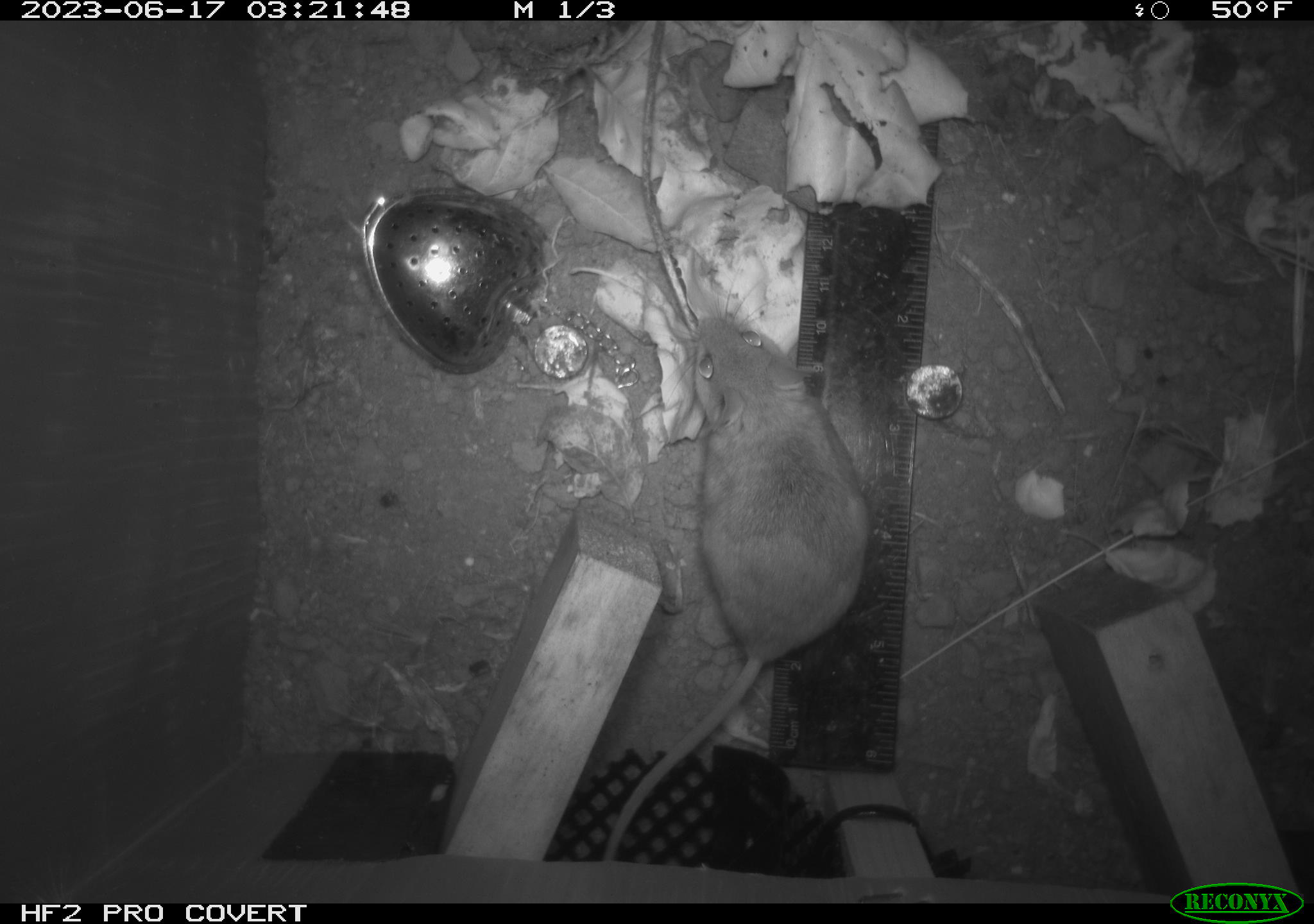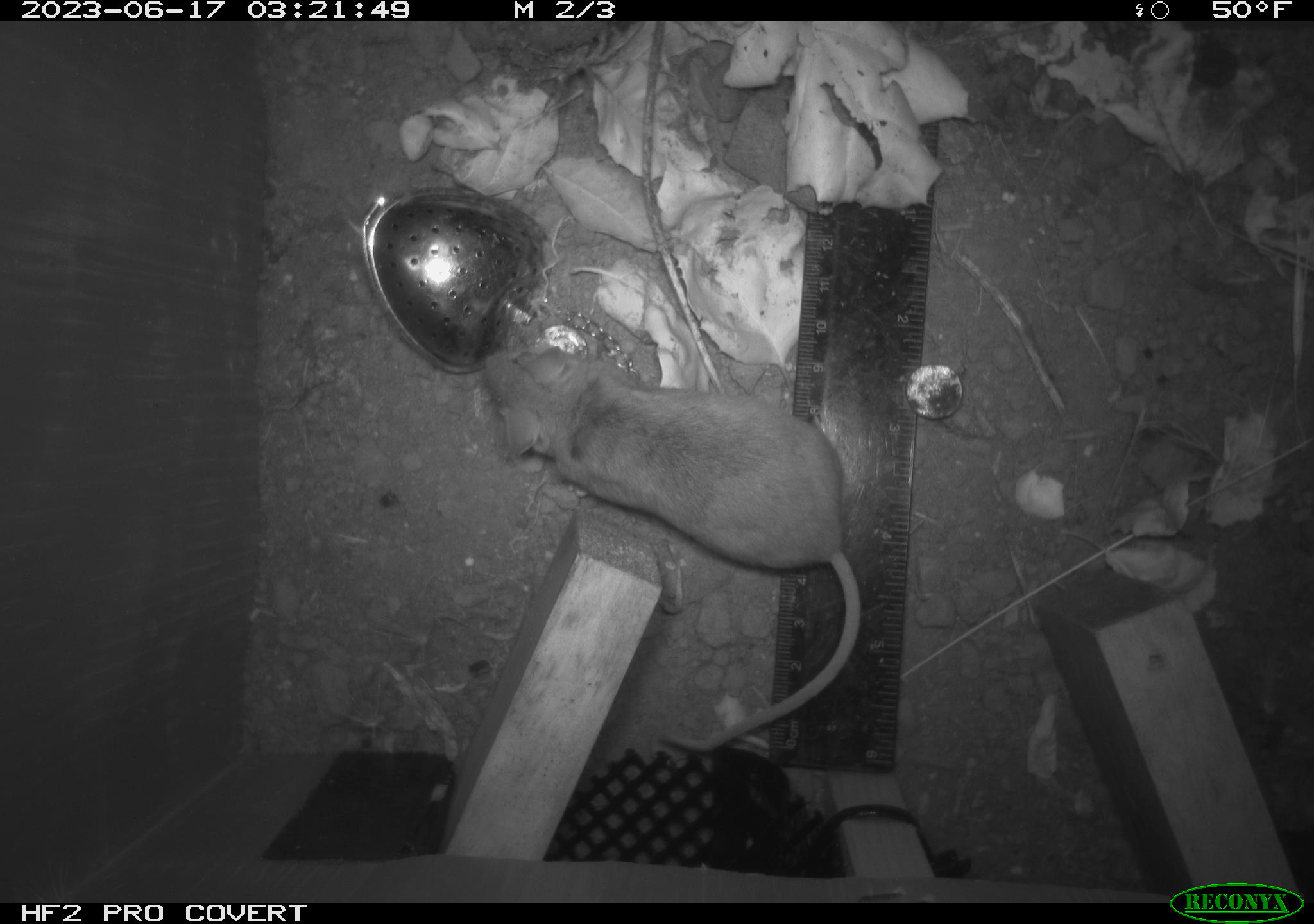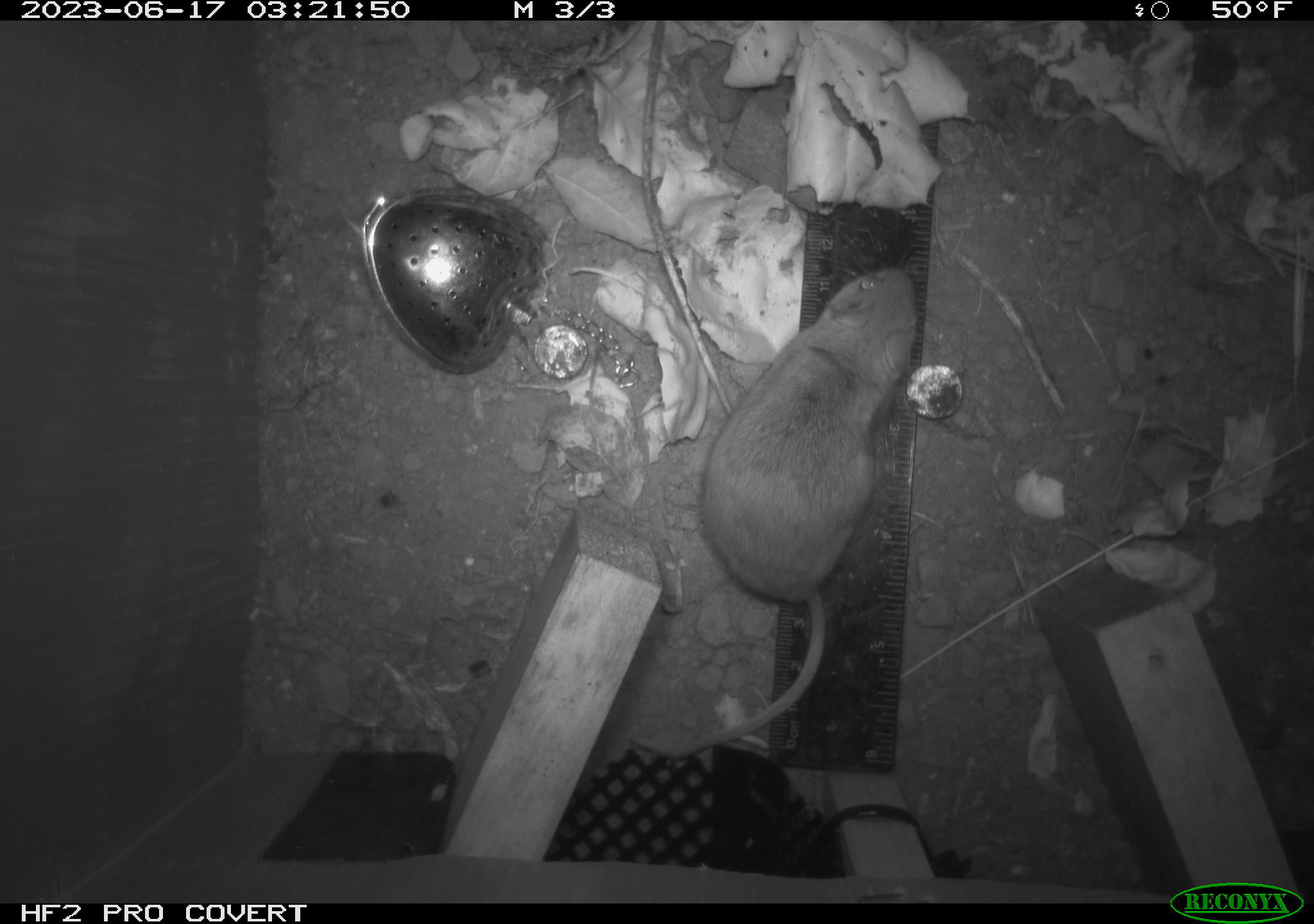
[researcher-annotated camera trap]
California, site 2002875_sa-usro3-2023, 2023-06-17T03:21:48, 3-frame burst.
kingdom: Animalia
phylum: Chordata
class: Mammalia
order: Rodentia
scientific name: Rodentia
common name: mouse species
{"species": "mouse species (Rodentia)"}